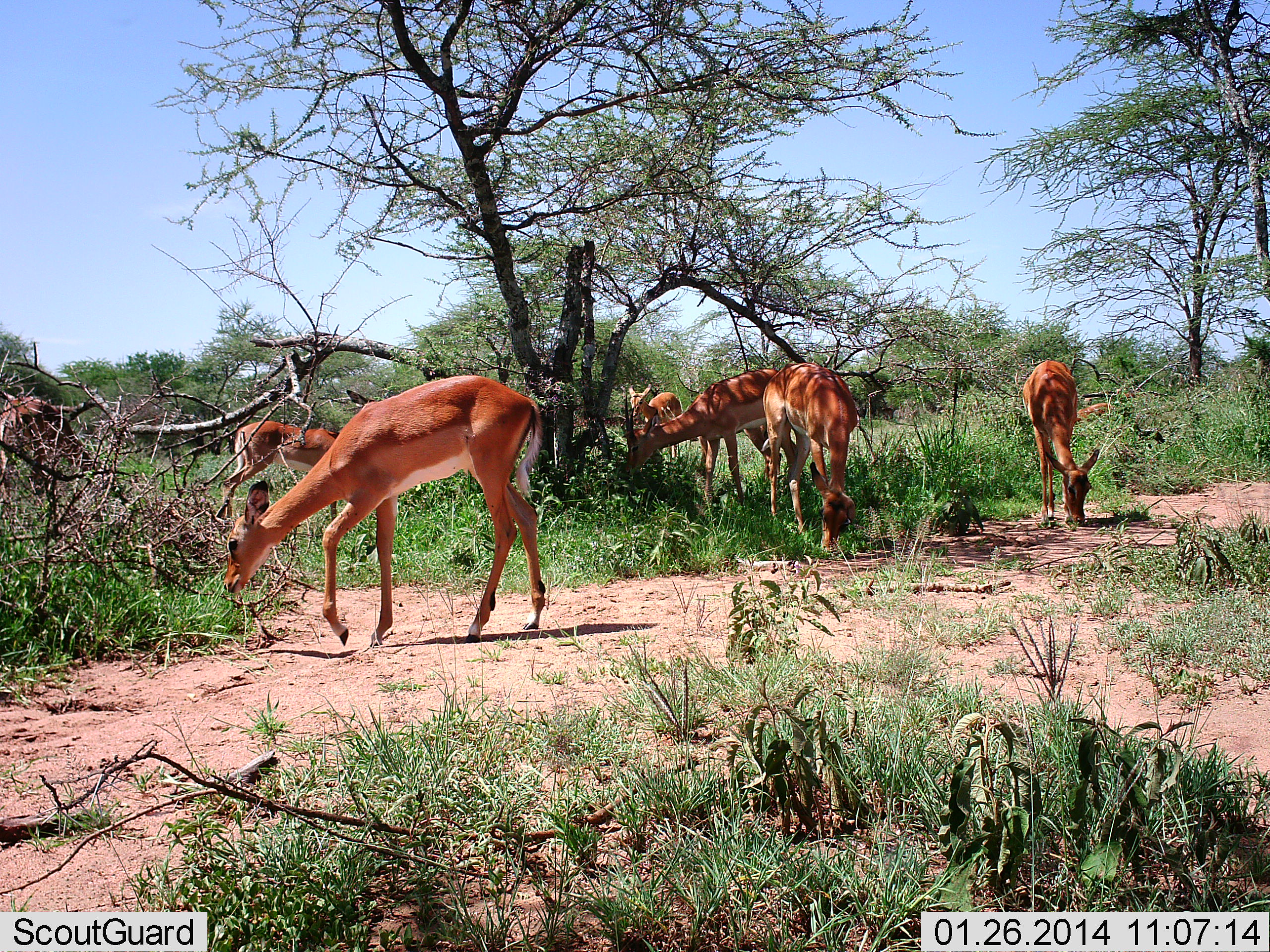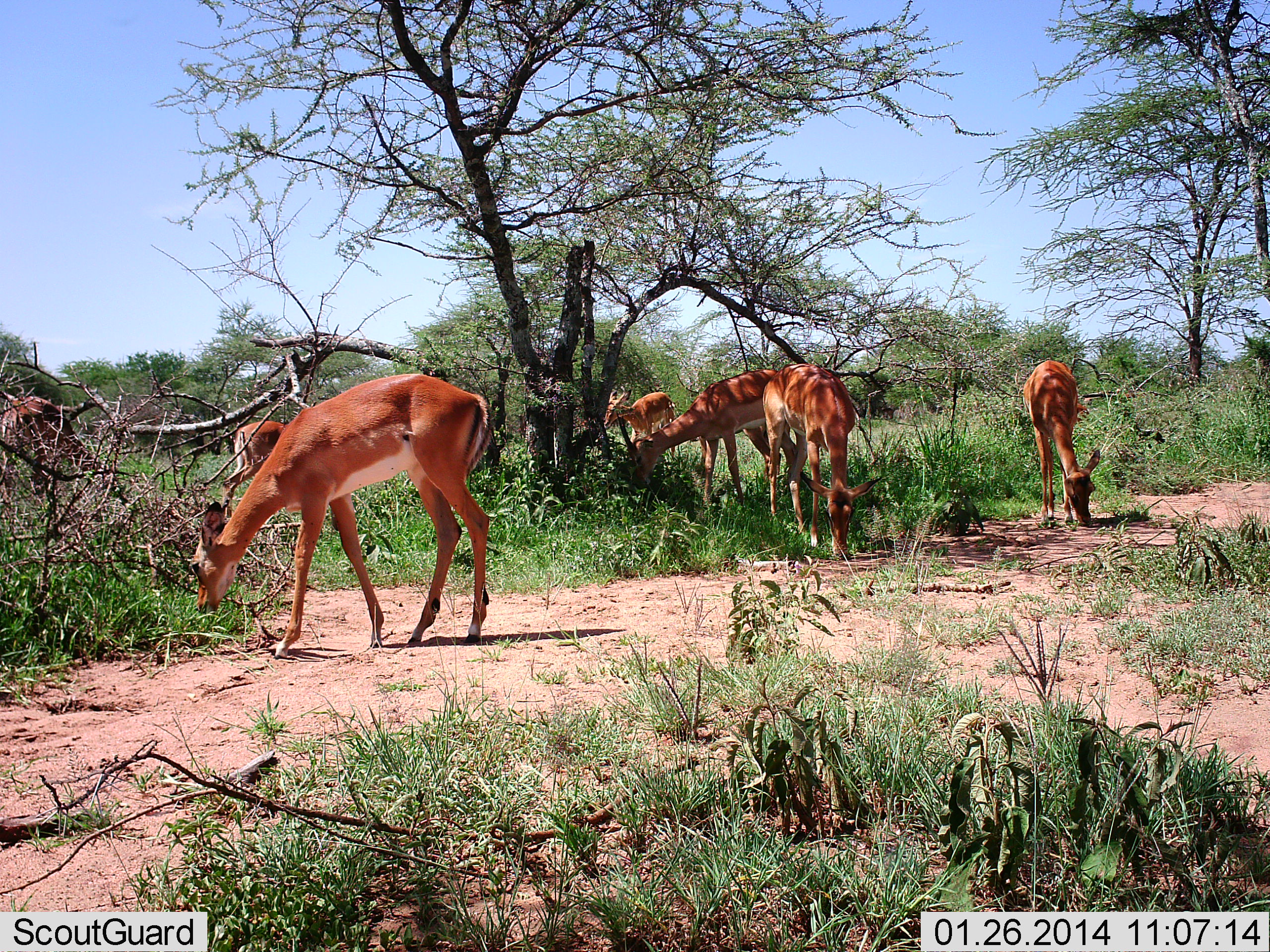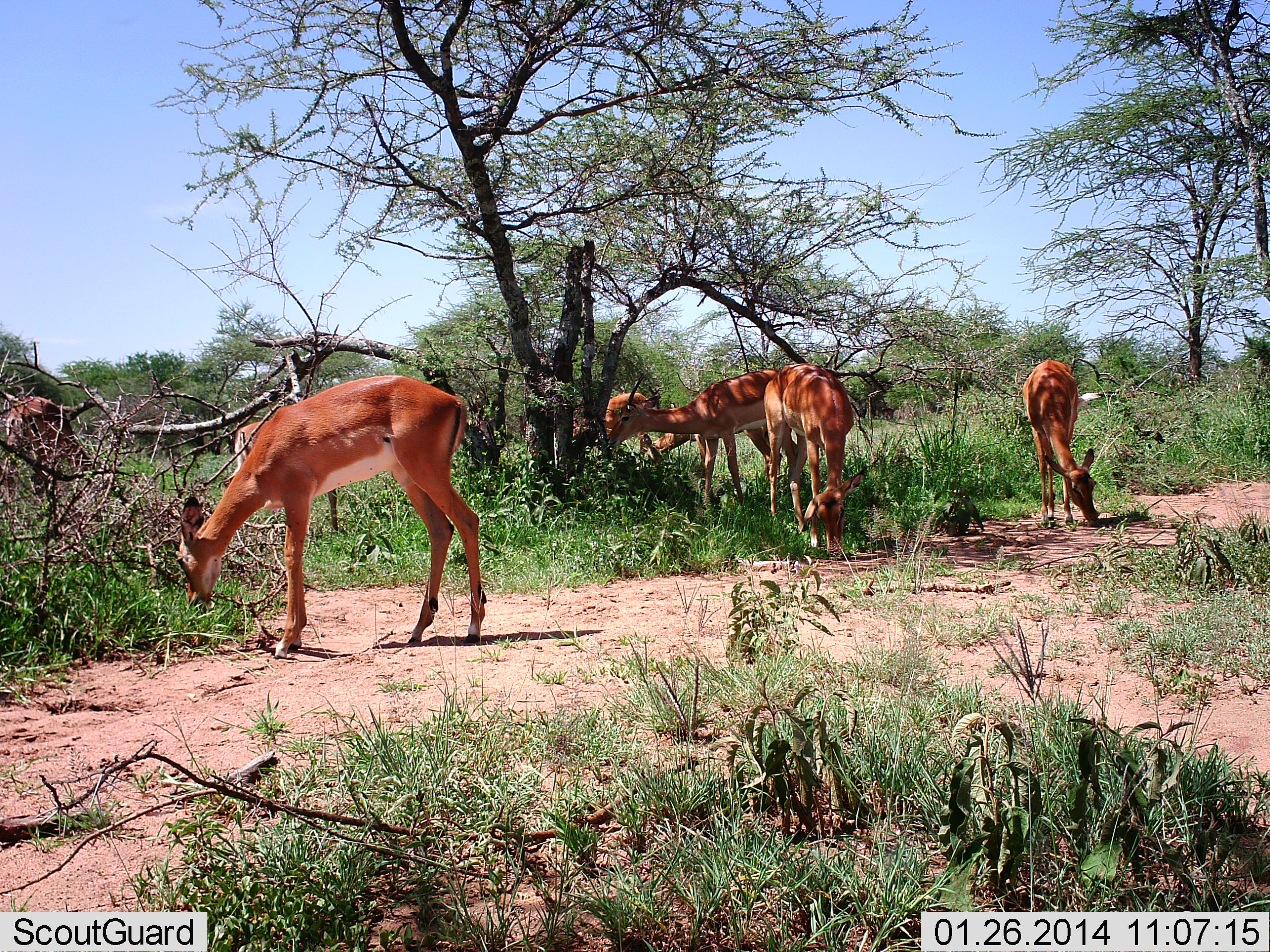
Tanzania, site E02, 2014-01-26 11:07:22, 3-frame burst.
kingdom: Animalia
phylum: Chordata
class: Mammalia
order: Artiodactyla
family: Bovidae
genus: Aepyceros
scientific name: Aepyceros melampus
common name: impala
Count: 7.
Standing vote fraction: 10%.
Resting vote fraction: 0%.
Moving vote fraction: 40%.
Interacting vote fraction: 0%.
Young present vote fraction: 0%.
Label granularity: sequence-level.